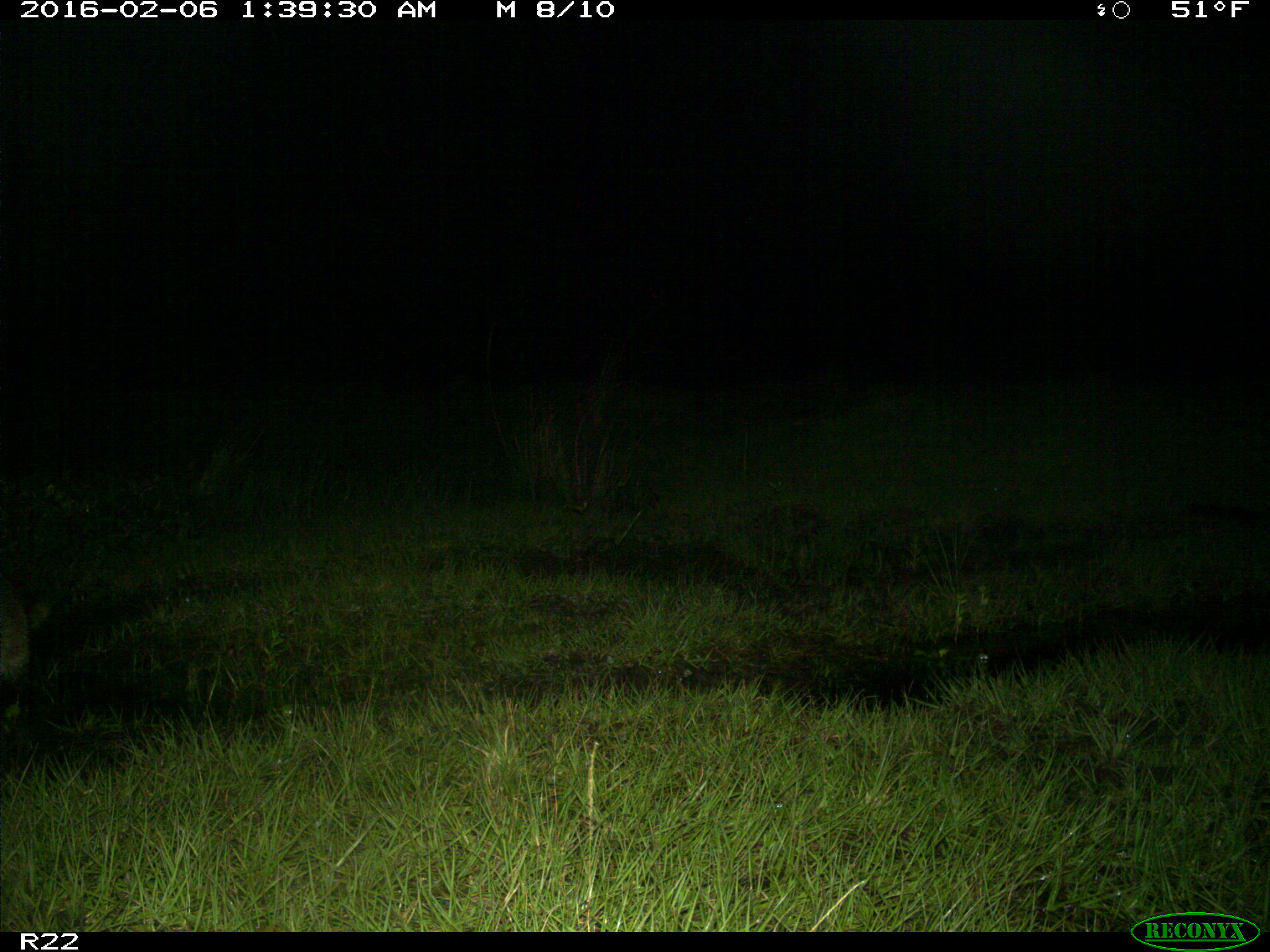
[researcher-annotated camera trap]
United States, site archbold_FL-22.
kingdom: Animalia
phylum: Chordata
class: Mammalia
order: Carnivora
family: Procyonidae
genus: Procyon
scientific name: Procyon lotor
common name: common raccoon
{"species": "Procyon lotor (common raccoon)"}